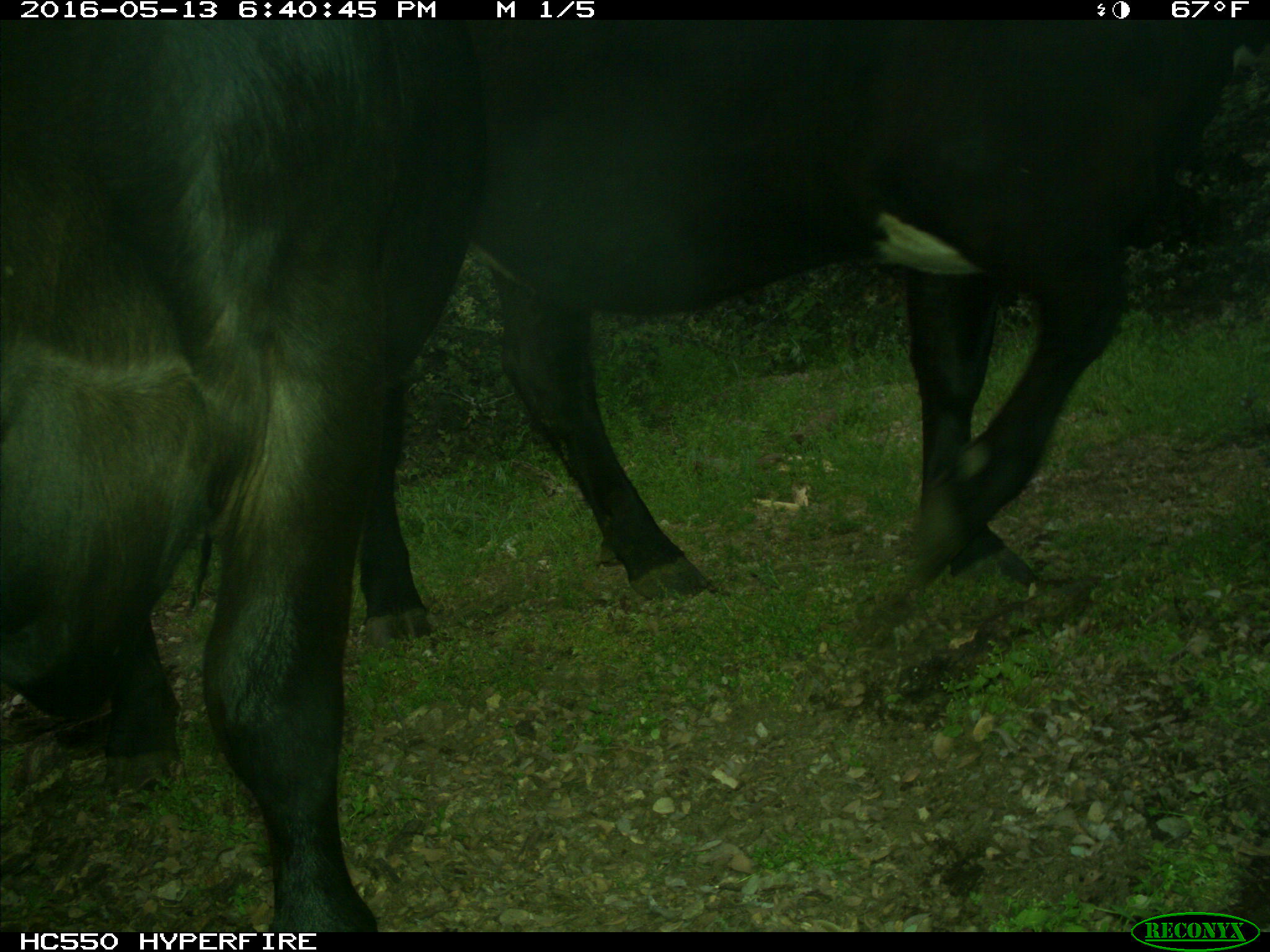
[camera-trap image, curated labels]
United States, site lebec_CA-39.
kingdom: Animalia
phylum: Chordata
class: Mammalia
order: Artiodactyla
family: Bovidae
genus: Bos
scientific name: Bos taurus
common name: domestic cow